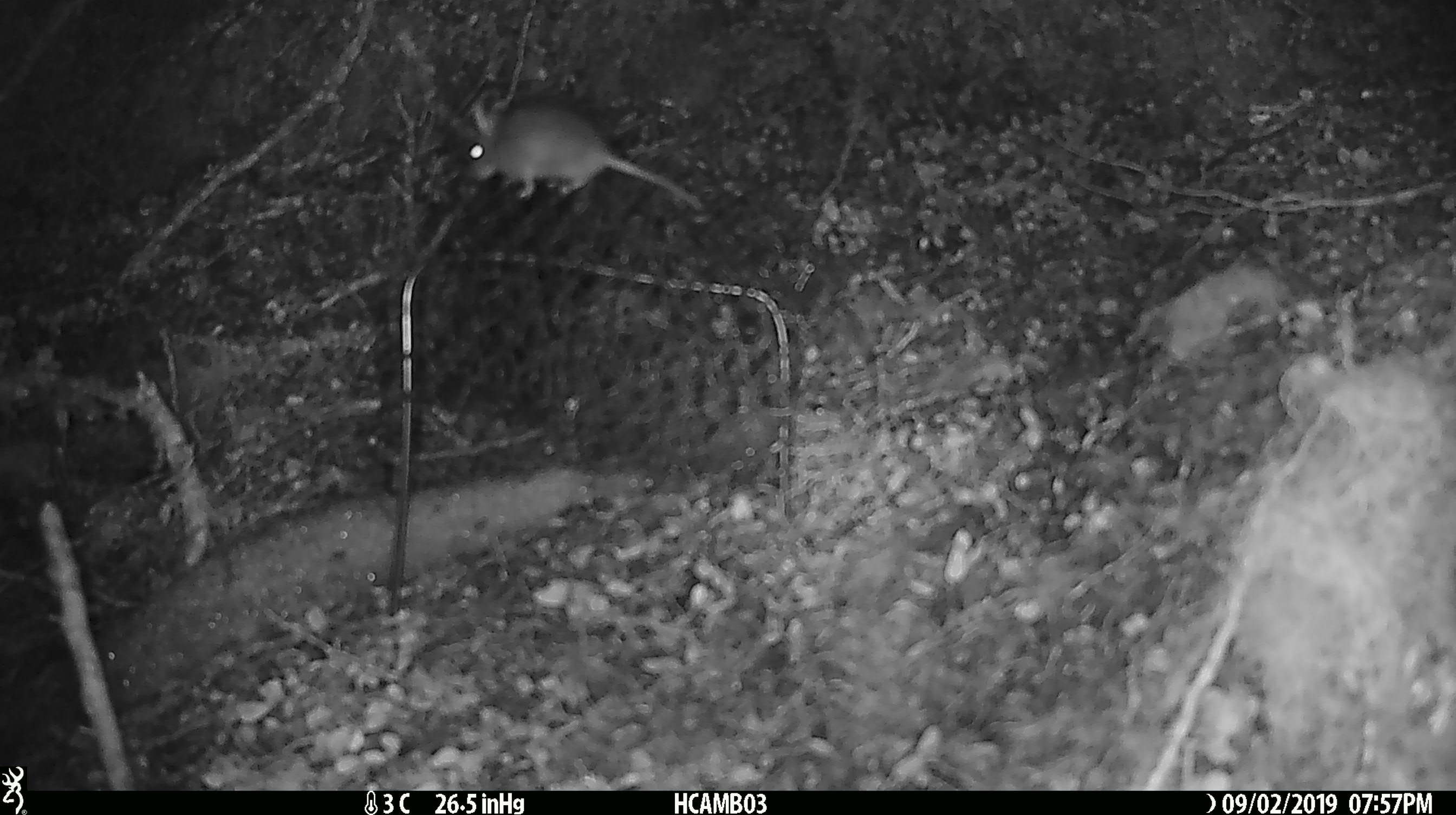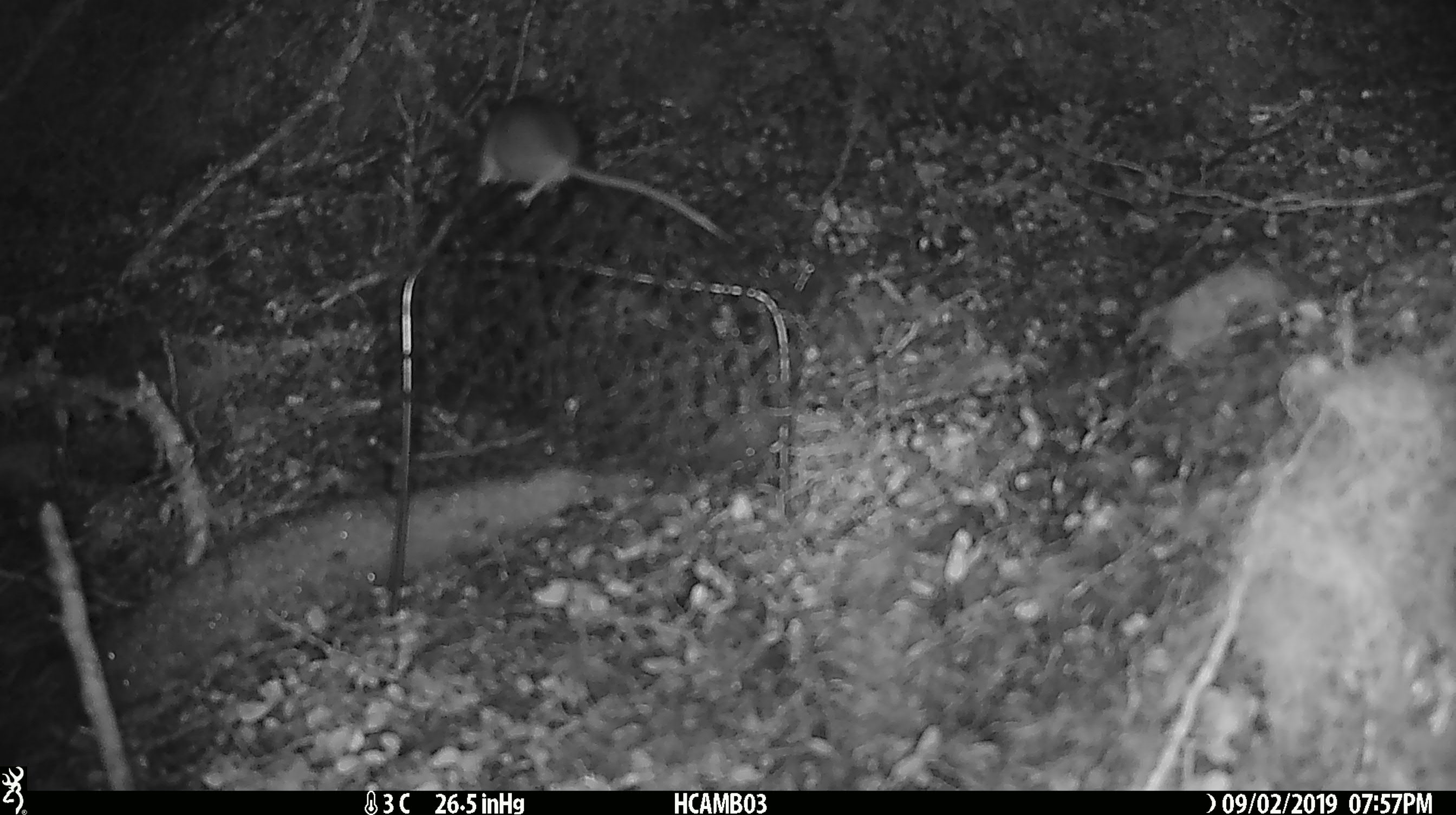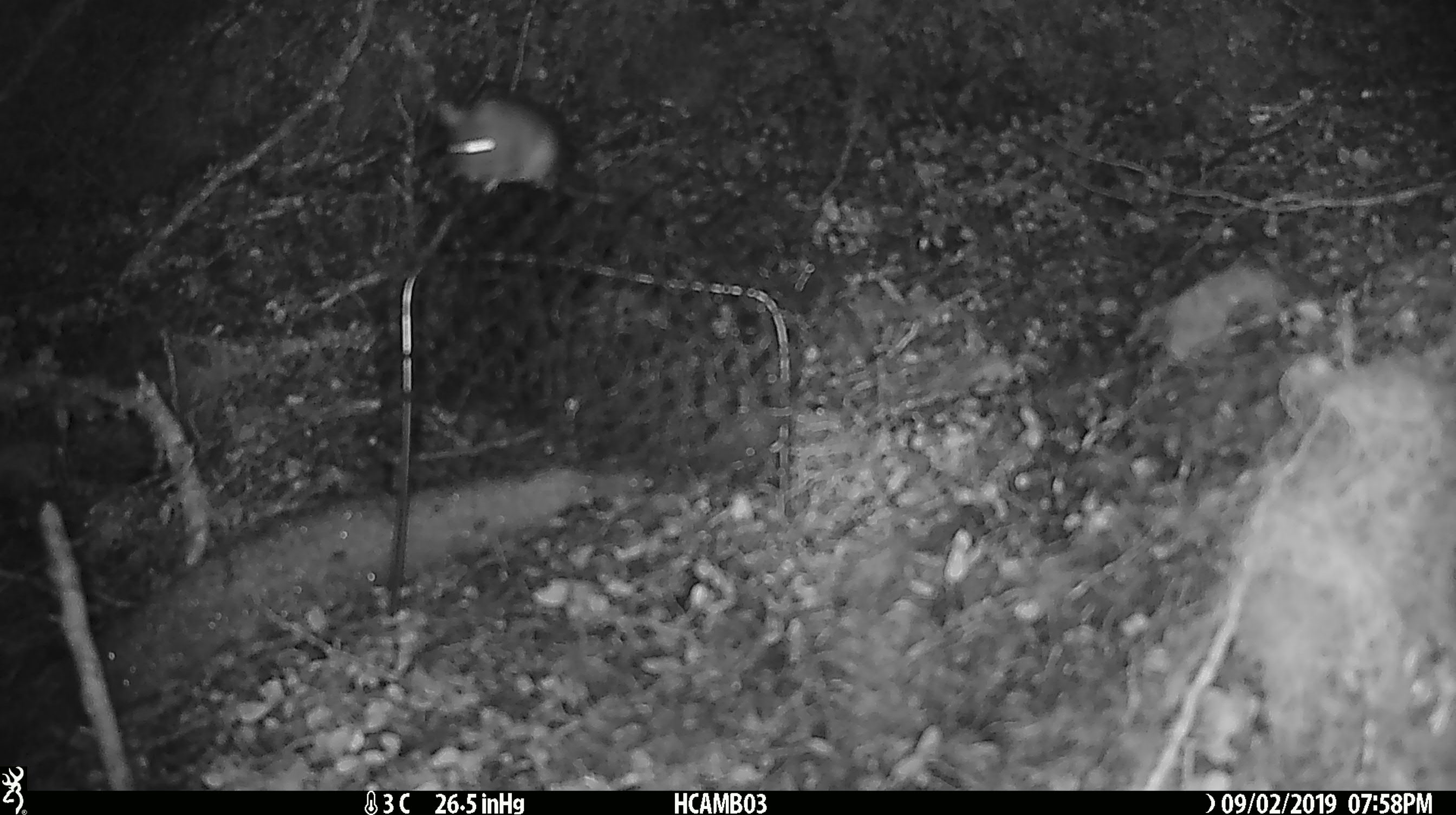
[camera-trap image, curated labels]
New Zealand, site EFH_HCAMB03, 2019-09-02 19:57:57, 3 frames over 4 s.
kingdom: Animalia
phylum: Chordata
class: Mammalia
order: Rodentia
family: Muridae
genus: Mus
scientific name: Mus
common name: mouse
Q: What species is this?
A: Mouse (Mus).